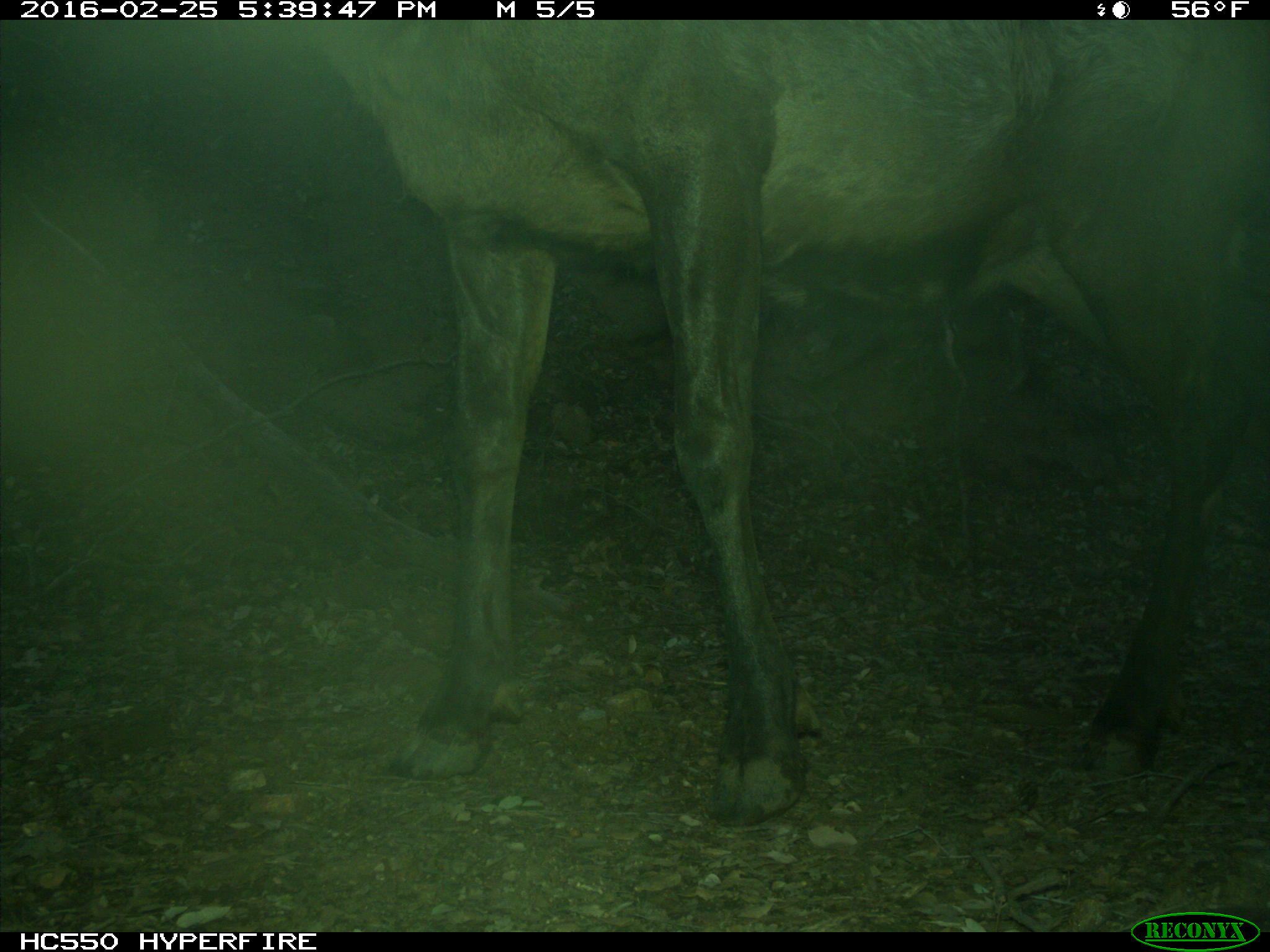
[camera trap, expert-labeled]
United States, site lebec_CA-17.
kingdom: Animalia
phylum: Chordata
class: Mammalia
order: Artiodactyla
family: Cervidae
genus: Cervus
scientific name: Cervus canadensis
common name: elk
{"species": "Cervus canadensis (elk)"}